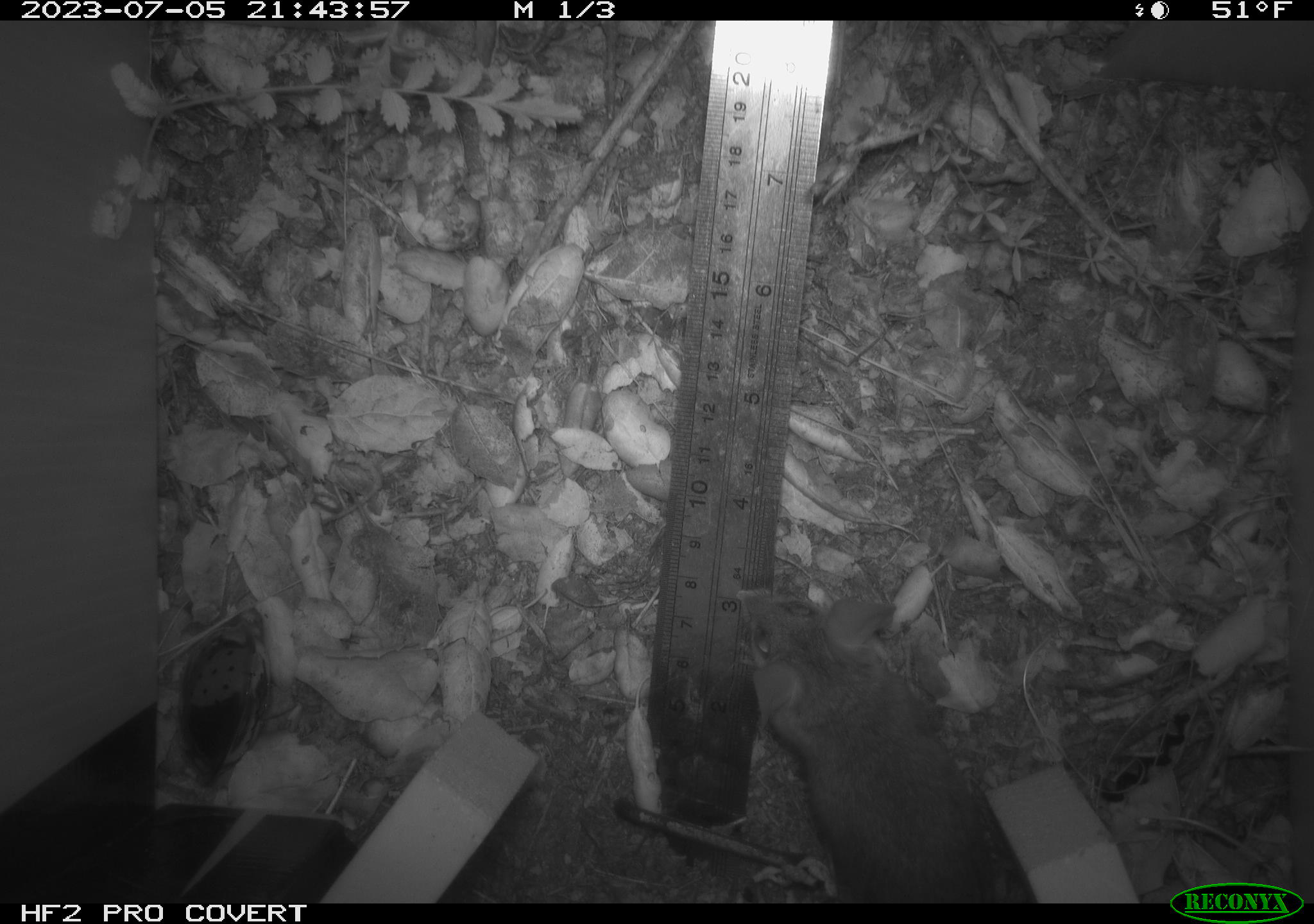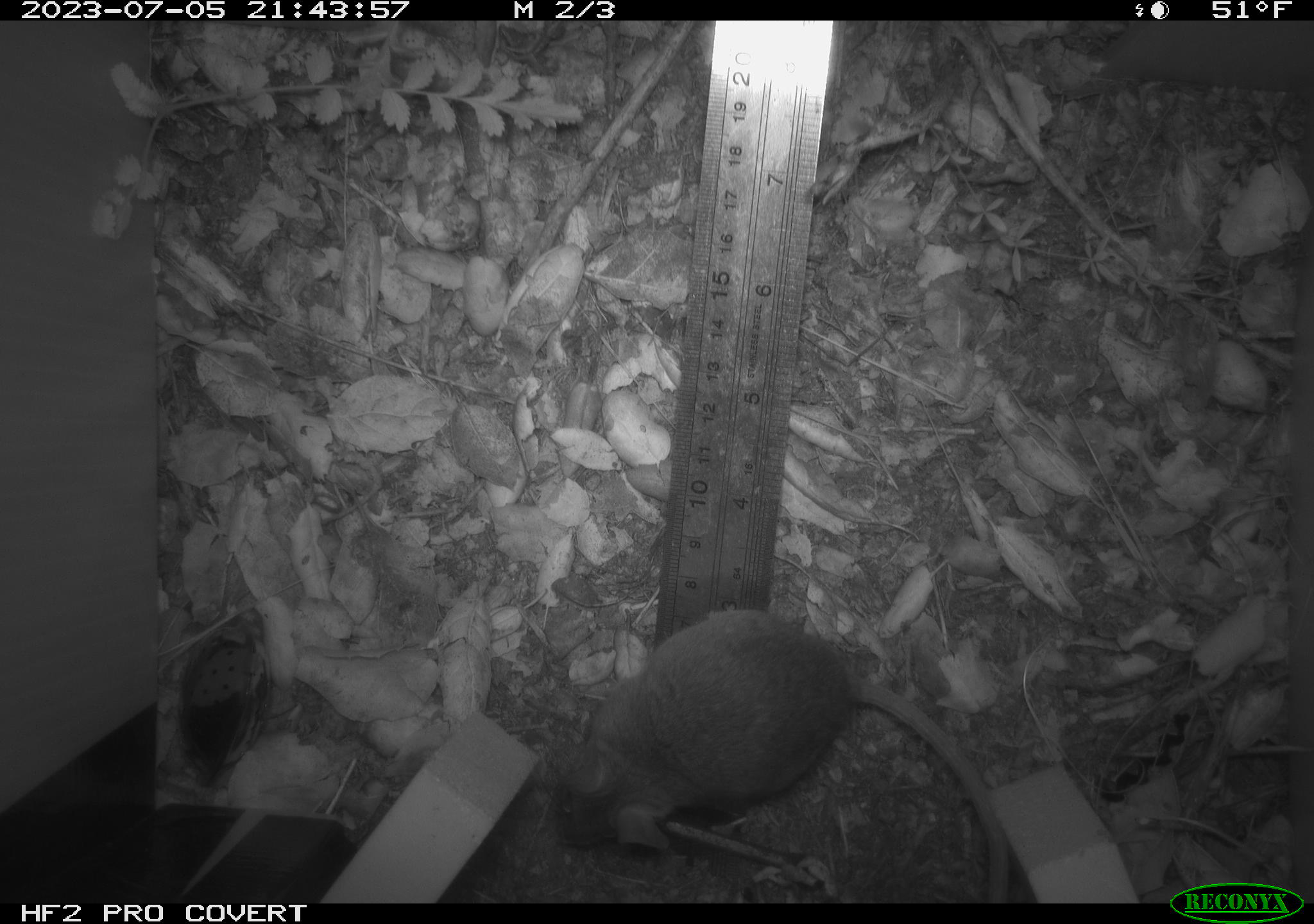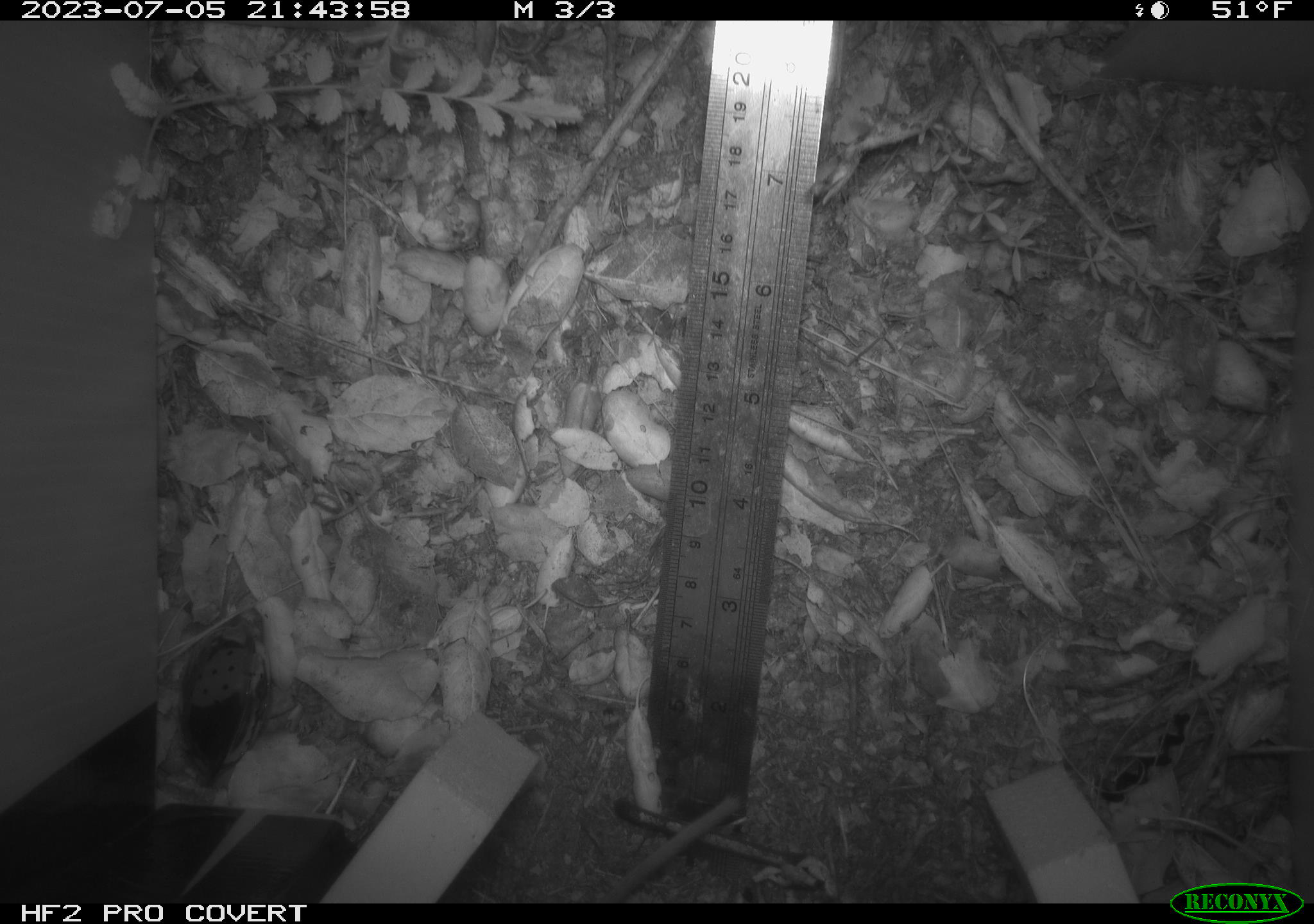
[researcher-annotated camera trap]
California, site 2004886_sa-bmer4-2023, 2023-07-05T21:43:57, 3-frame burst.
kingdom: Animalia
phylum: Chordata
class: Mammalia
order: Rodentia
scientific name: Rodentia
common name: mouse species